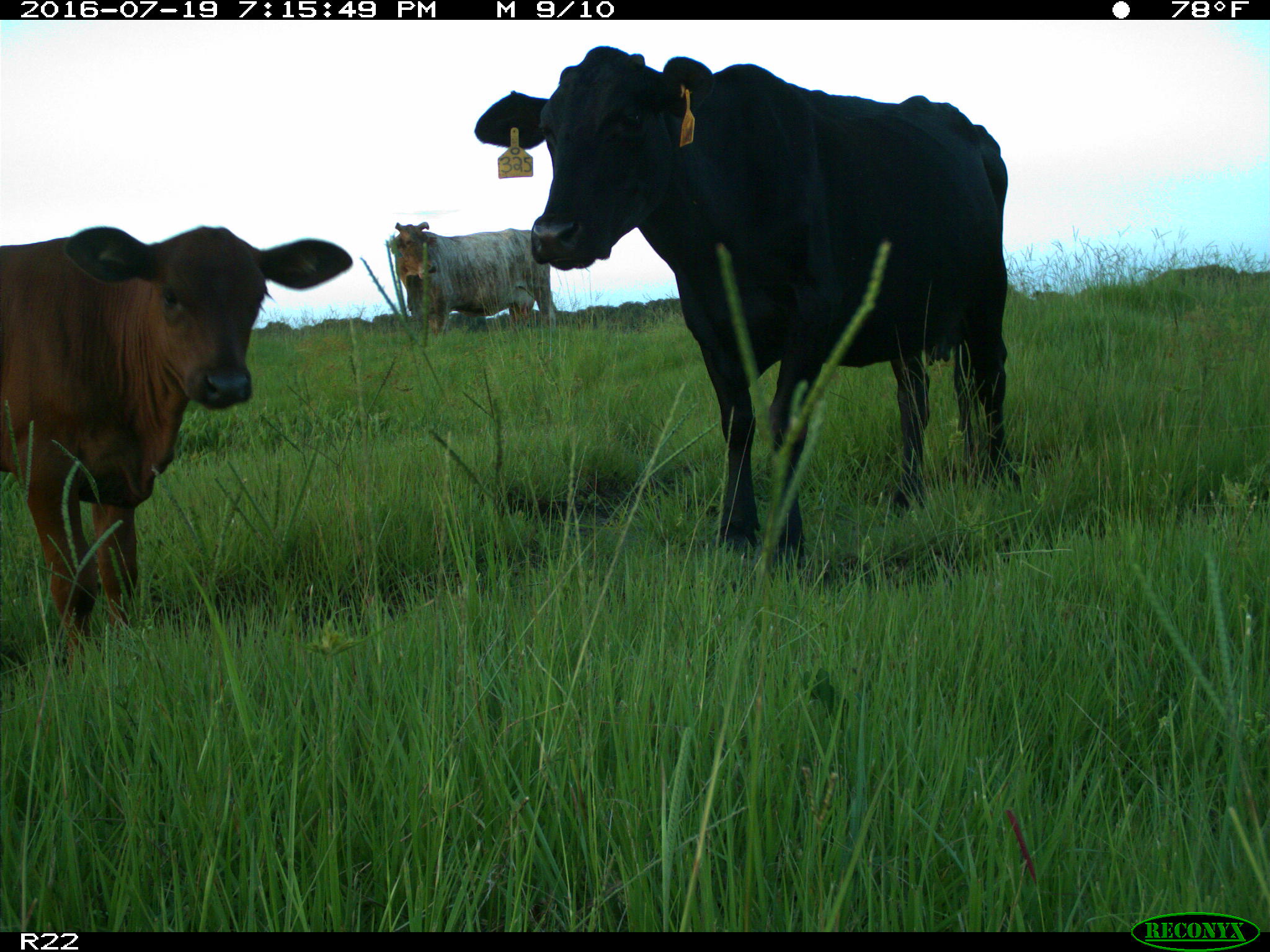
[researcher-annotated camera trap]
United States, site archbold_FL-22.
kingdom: Animalia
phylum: Chordata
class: Mammalia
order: Artiodactyla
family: Bovidae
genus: Bos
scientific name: Bos taurus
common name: domestic cow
Bos taurus (domestic cow).